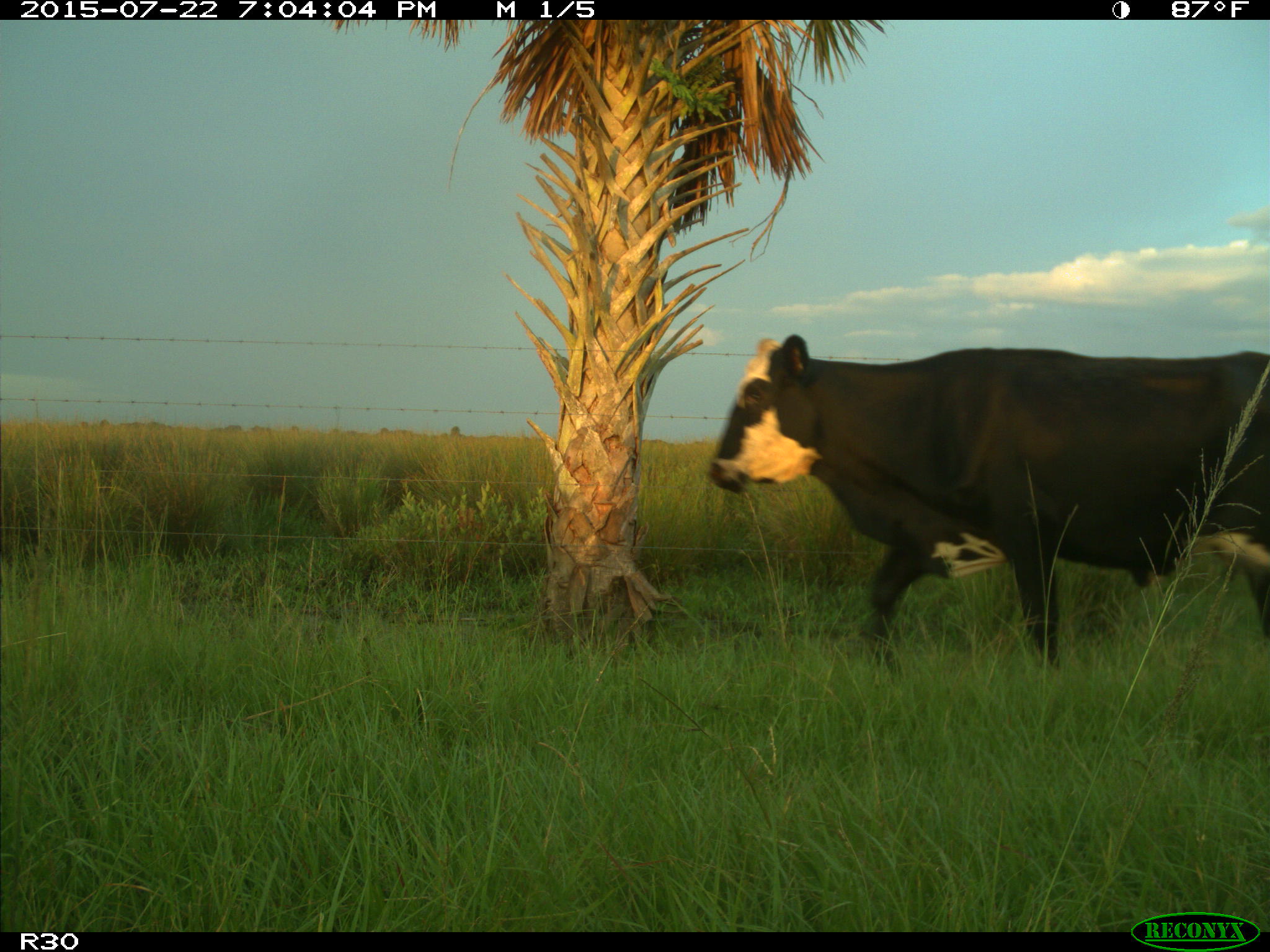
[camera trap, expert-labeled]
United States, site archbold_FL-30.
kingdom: Animalia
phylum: Chordata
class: Mammalia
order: Artiodactyla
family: Bovidae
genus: Bos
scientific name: Bos taurus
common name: domestic cow